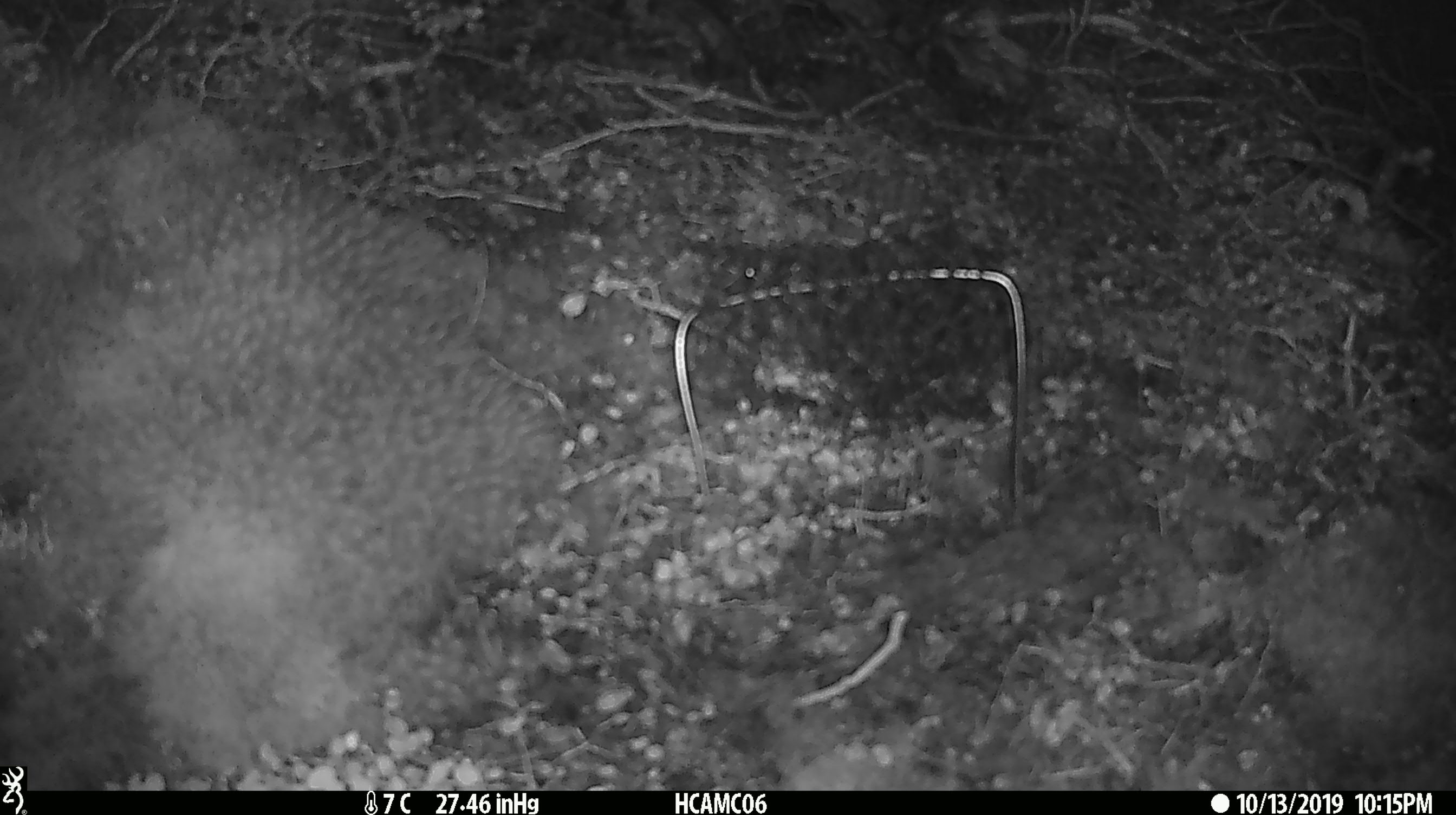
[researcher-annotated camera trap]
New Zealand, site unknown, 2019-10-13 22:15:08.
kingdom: Animalia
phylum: Chordata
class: Mammalia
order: Rodentia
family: Muridae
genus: Mus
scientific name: Mus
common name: mouse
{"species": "mouse (Mus)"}